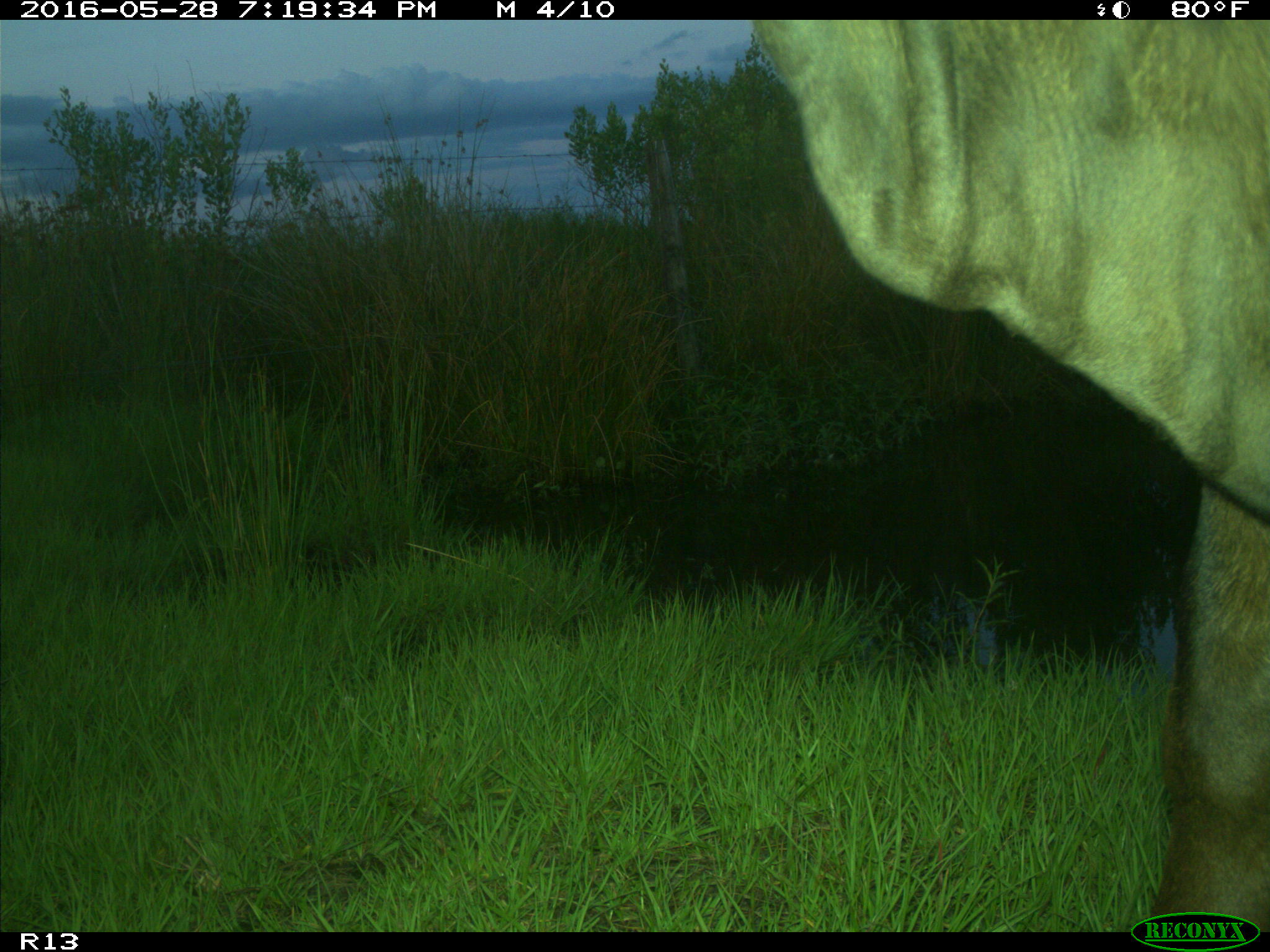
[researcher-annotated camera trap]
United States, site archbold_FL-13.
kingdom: Animalia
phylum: Chordata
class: Mammalia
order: Artiodactyla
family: Bovidae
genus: Bos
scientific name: Bos taurus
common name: domestic cow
Bos taurus (domestic cow).